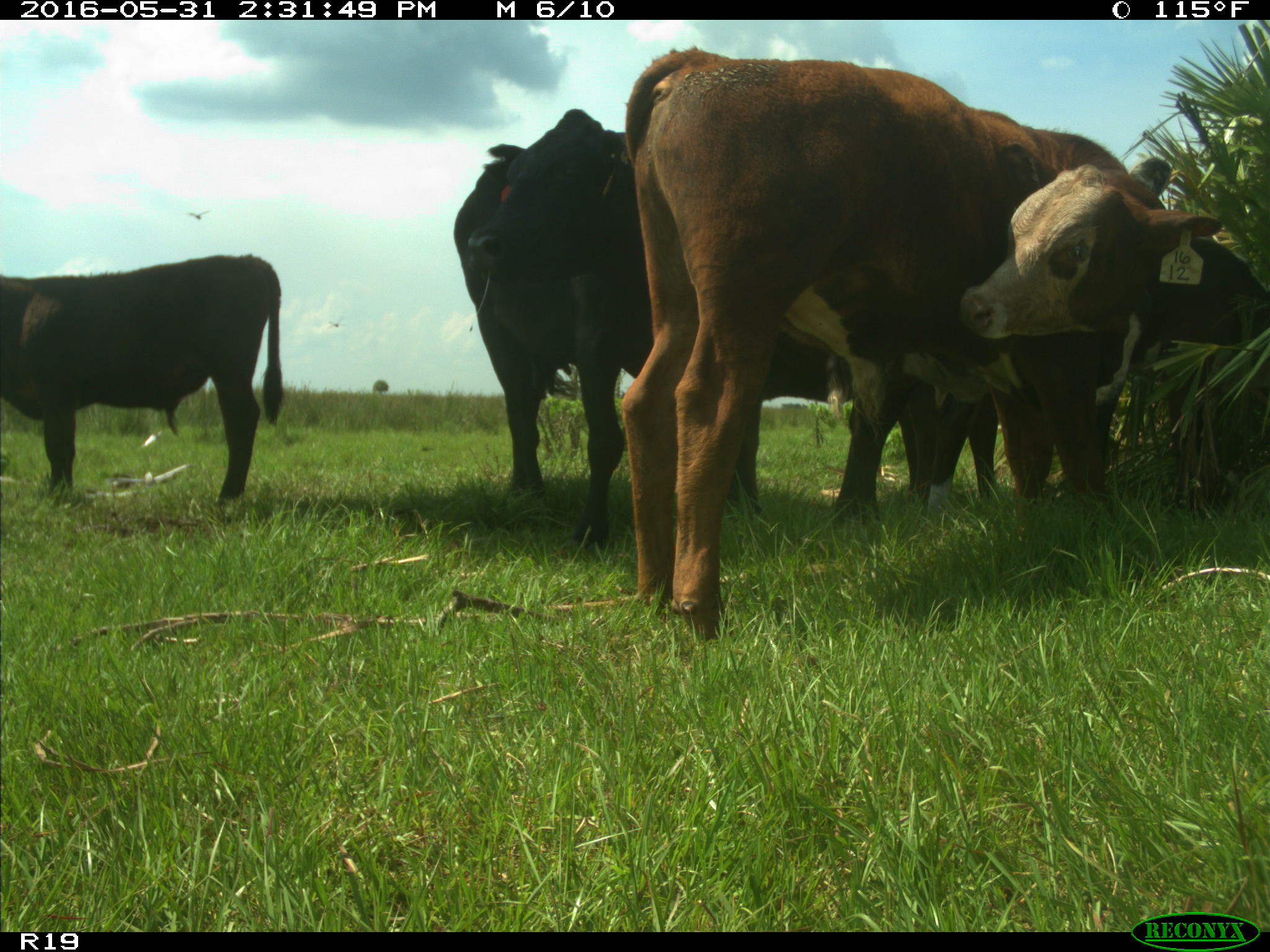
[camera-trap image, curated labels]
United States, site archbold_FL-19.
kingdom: Animalia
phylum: Chordata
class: Mammalia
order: Artiodactyla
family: Bovidae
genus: Bos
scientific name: Bos taurus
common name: domestic cow